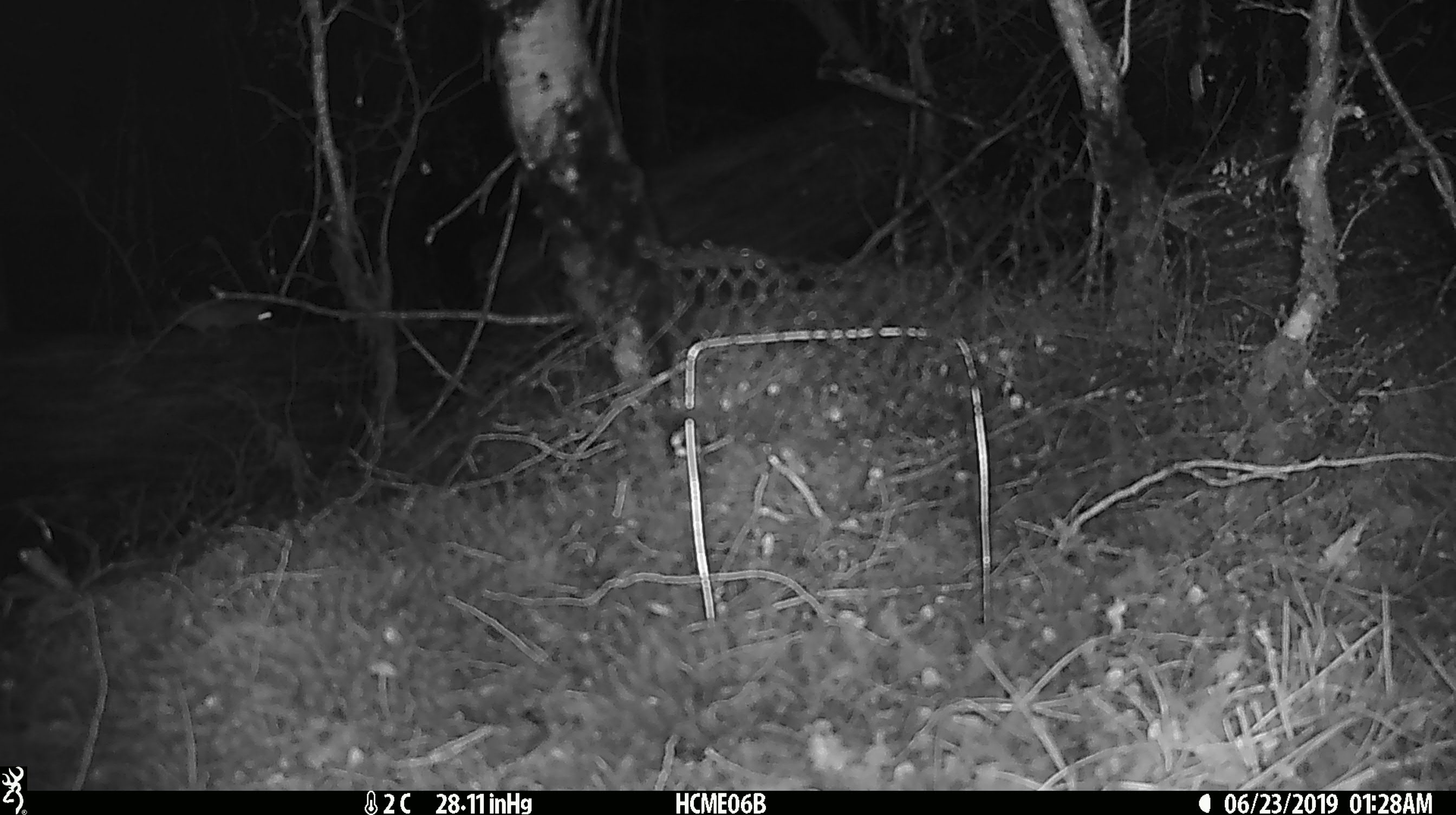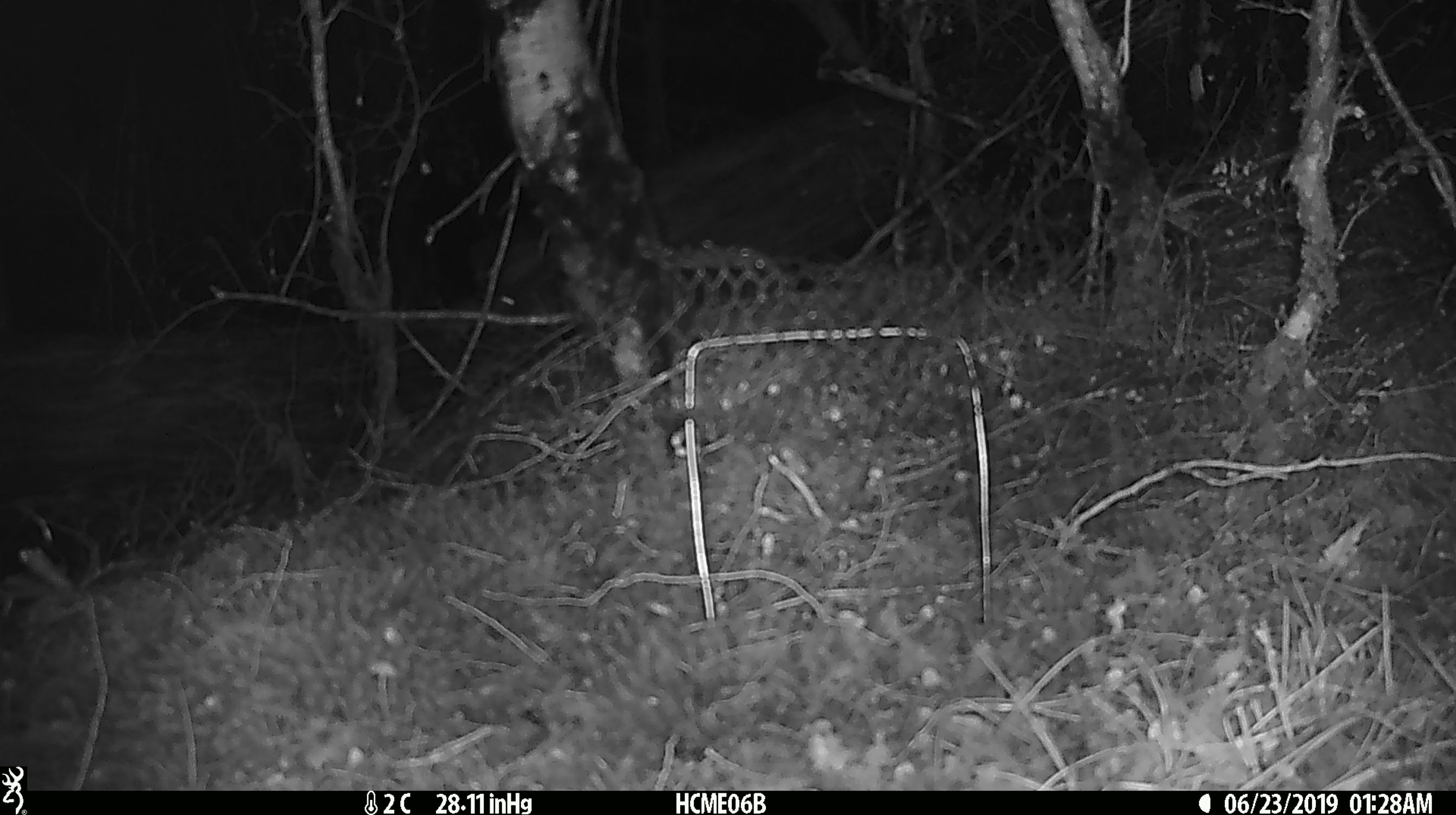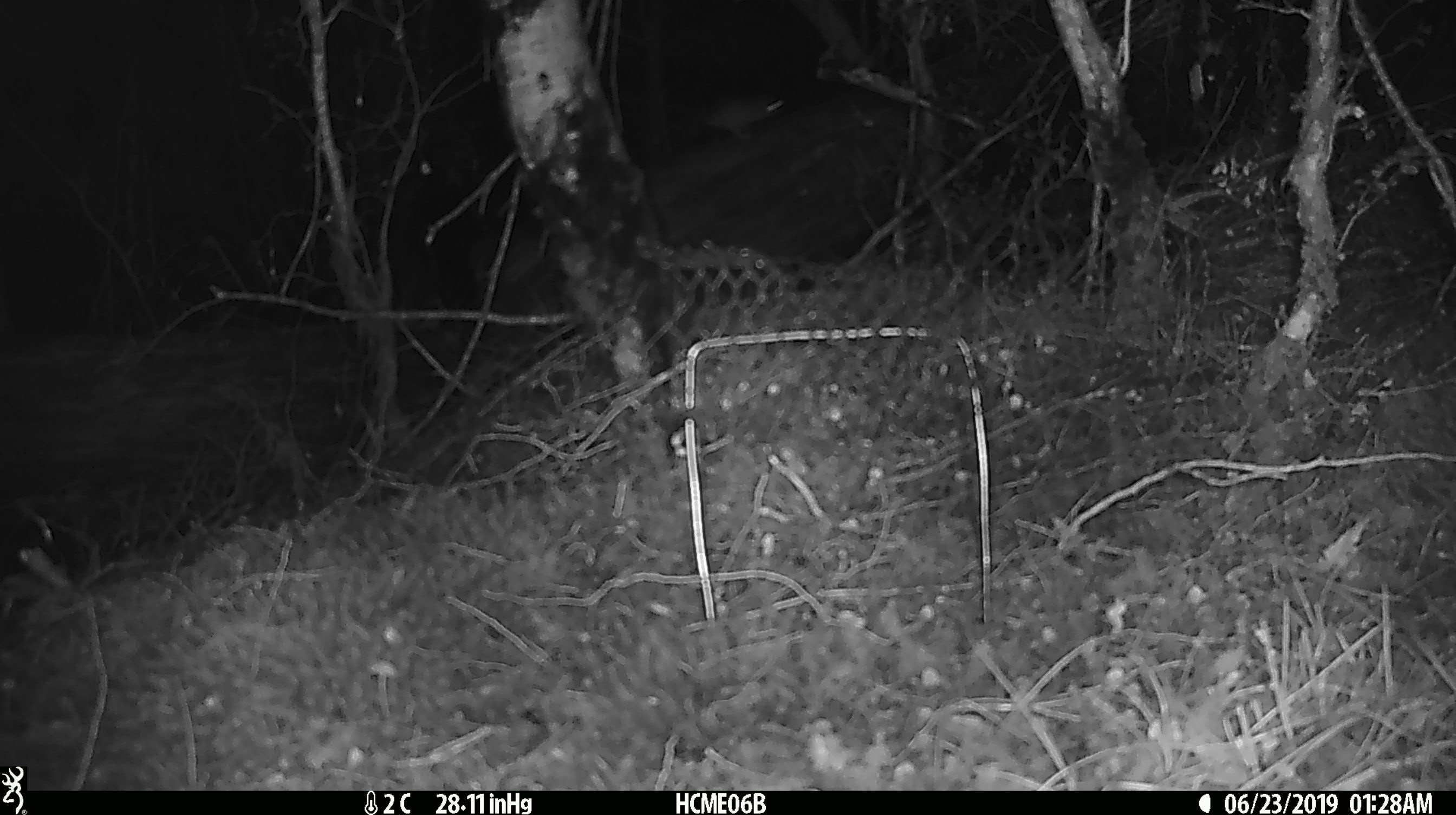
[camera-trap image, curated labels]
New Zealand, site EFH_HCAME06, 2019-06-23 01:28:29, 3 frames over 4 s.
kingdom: Animalia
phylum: Chordata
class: Mammalia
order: Rodentia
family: Muridae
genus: Mus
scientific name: Mus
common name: mouse